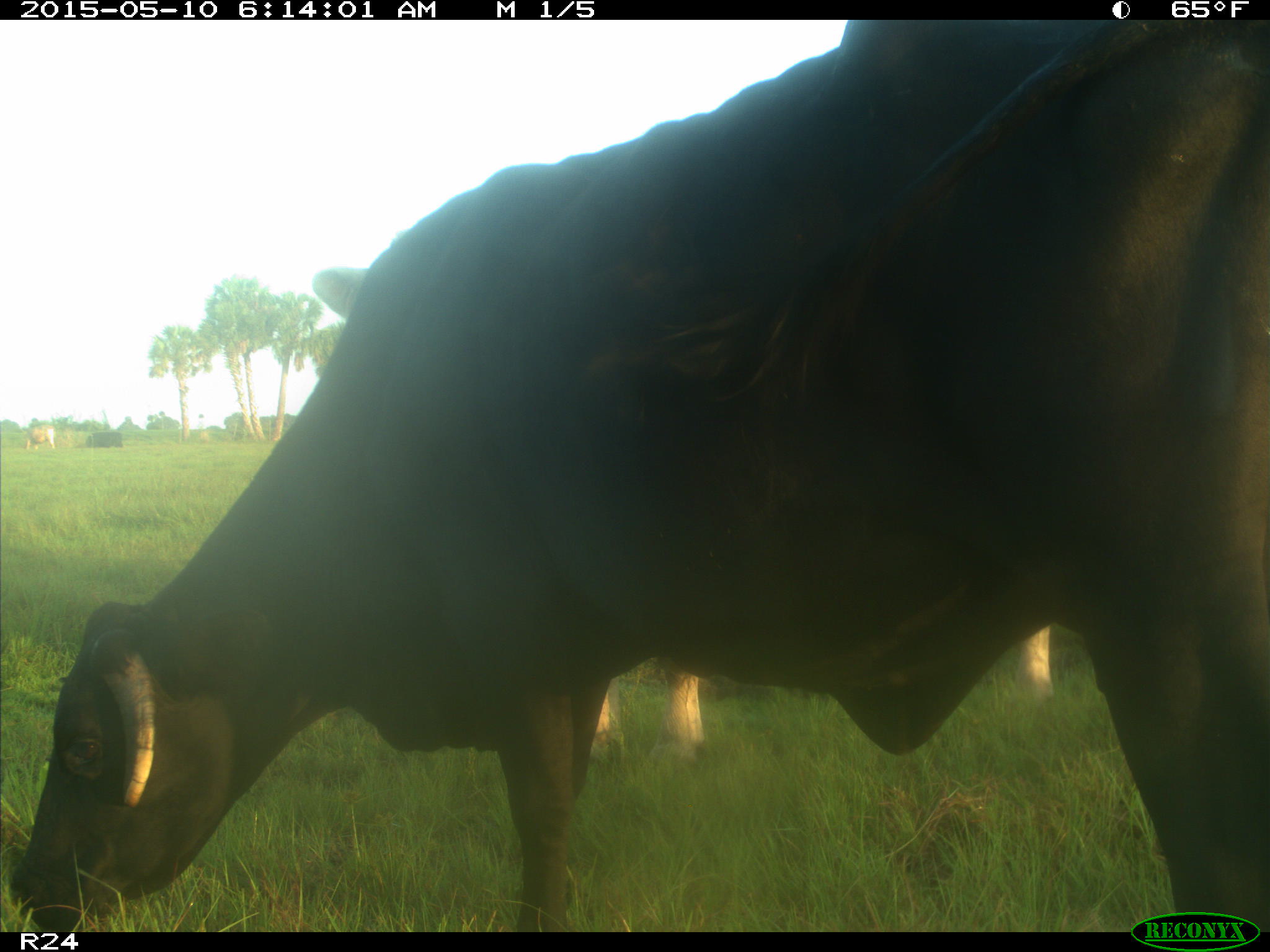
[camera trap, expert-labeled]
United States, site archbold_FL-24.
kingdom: Animalia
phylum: Chordata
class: Mammalia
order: Artiodactyla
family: Bovidae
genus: Bos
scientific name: Bos taurus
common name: domestic cow